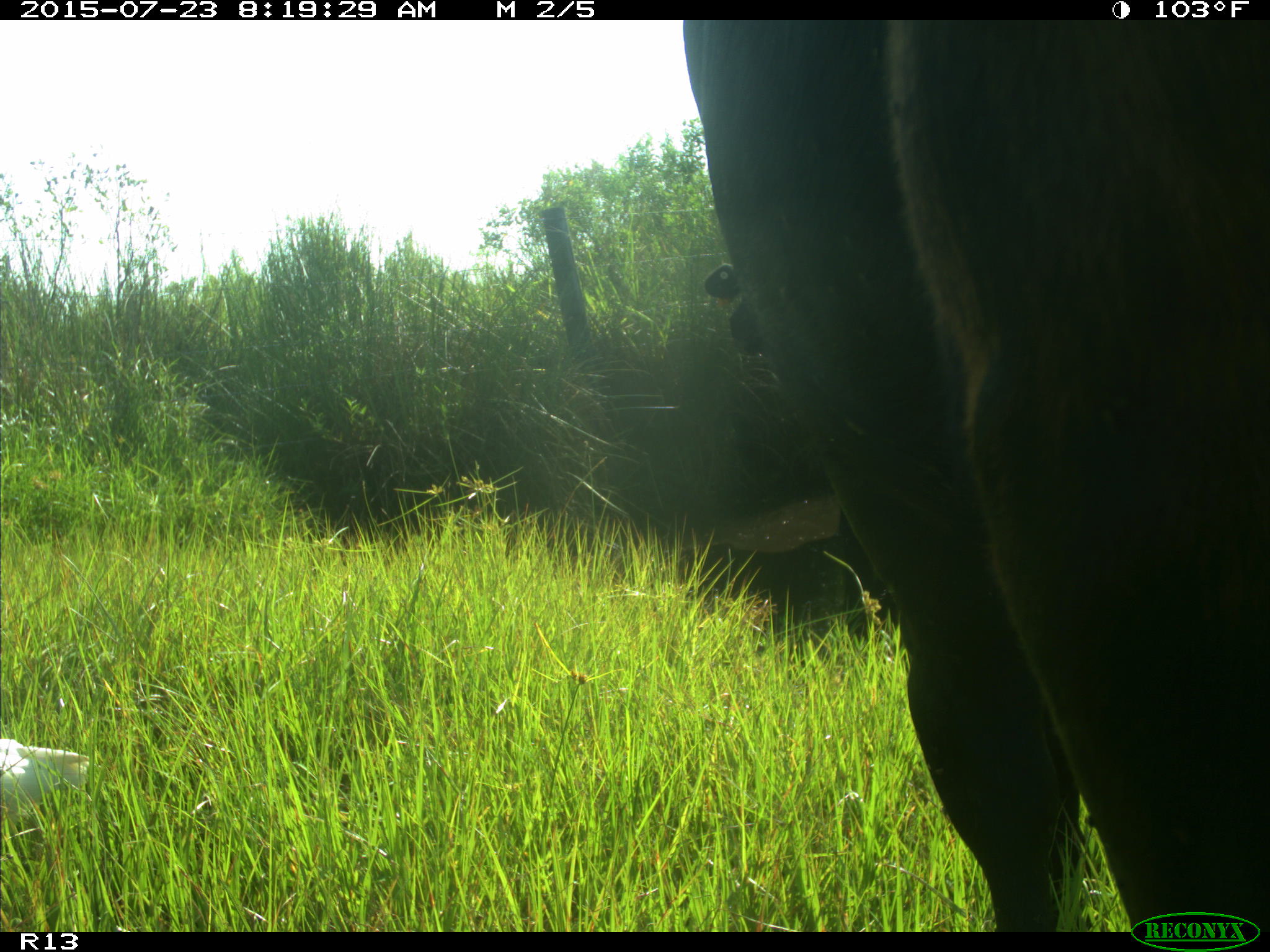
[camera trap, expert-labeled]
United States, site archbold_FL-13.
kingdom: Animalia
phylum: Chordata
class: Mammalia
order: Artiodactyla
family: Bovidae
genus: Bos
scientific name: Bos taurus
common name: domestic cow